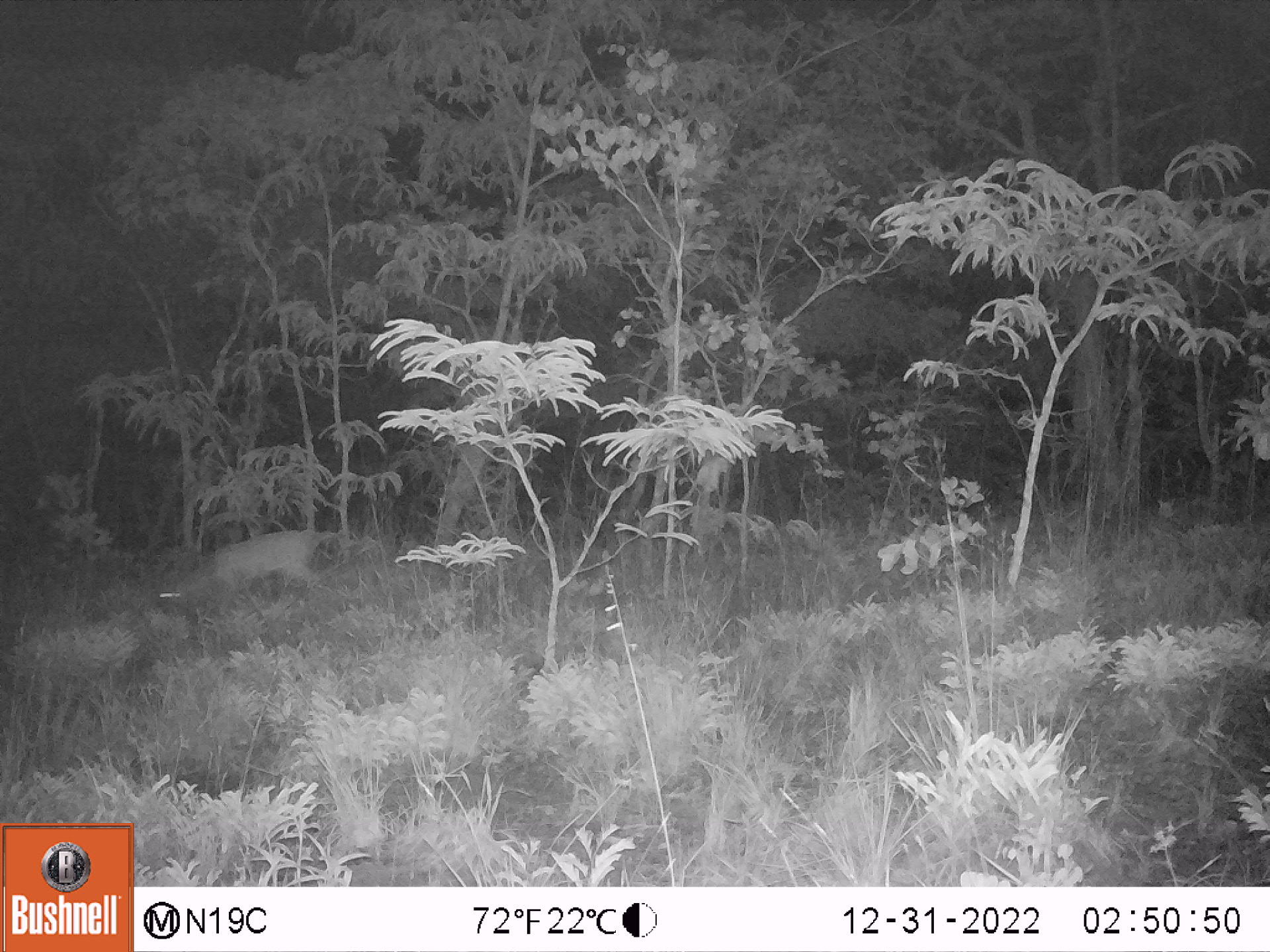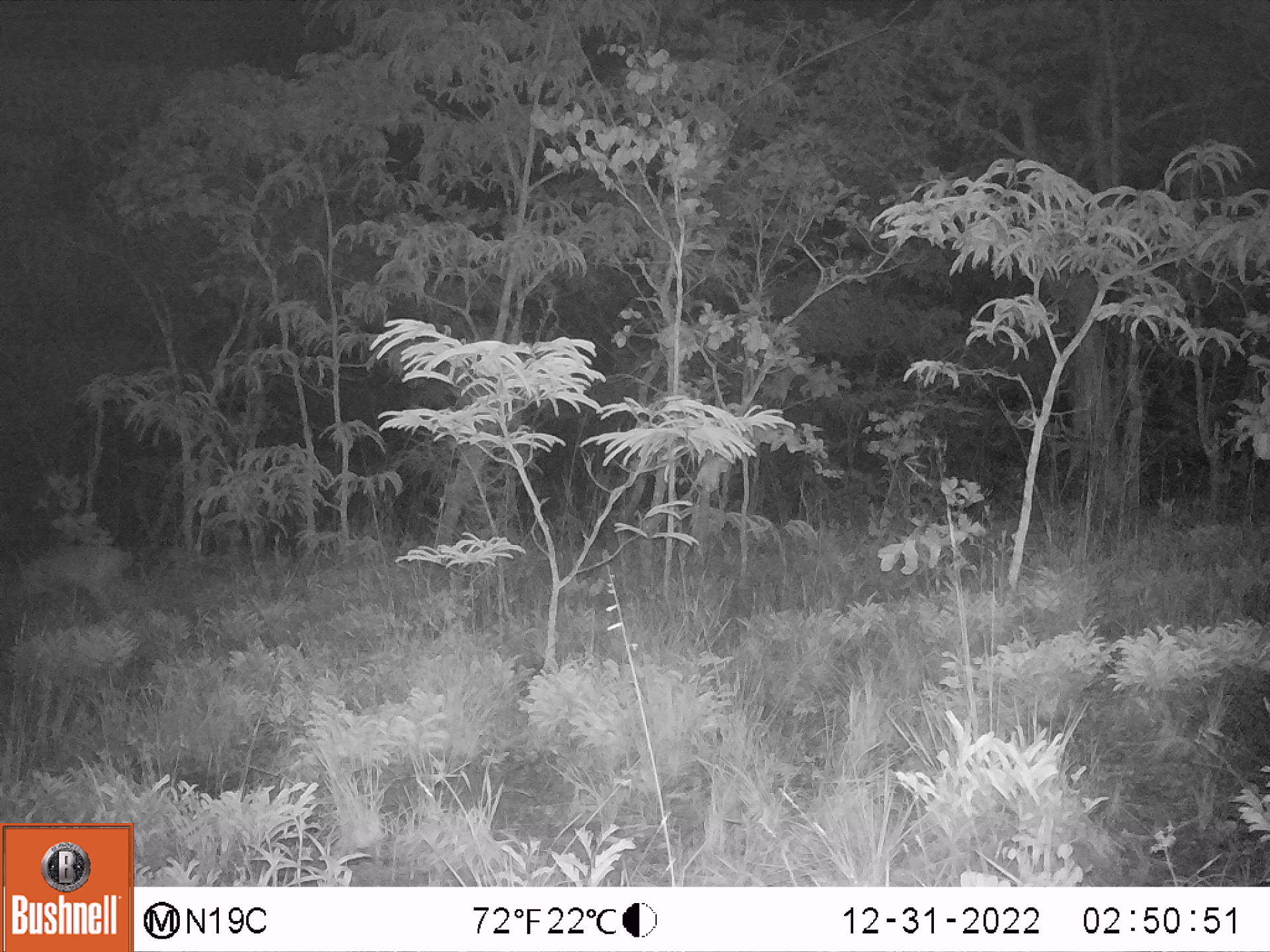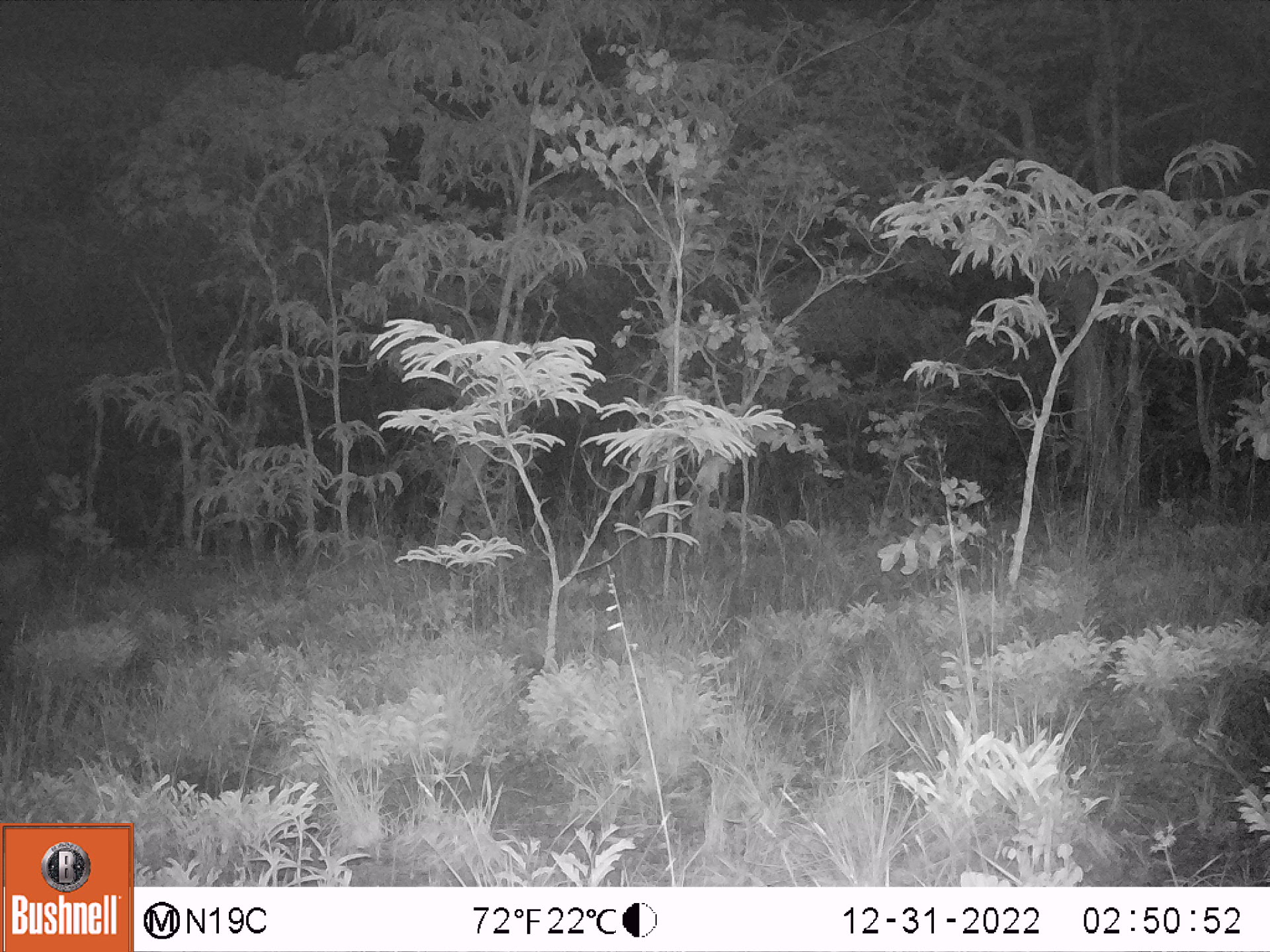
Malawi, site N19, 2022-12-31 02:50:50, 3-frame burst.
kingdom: Animalia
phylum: Chordata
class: Mammalia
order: Artiodactyla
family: Bovidae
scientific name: Antilopinae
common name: small antelope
Small antelope (Antilopinae), count 1.